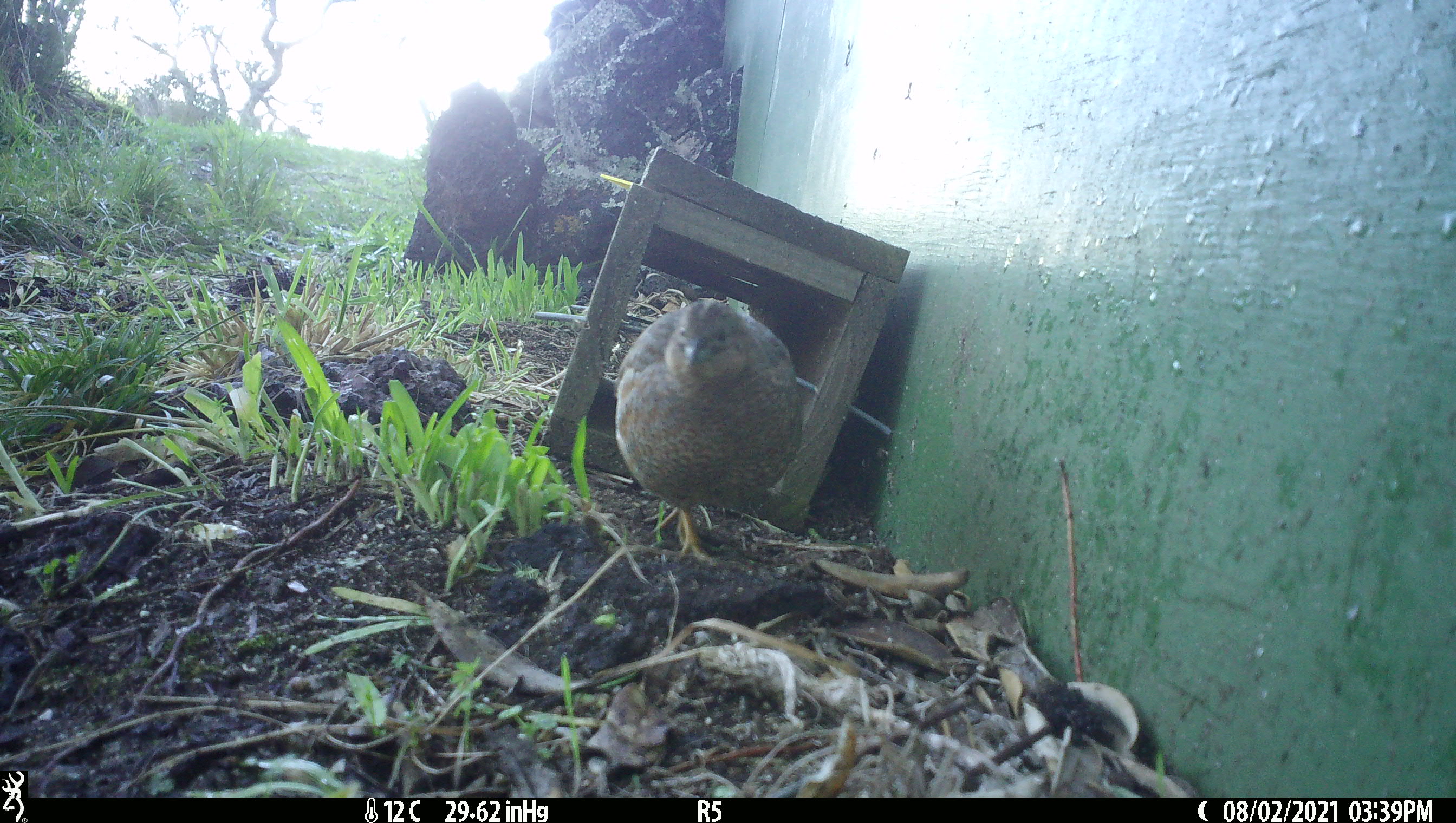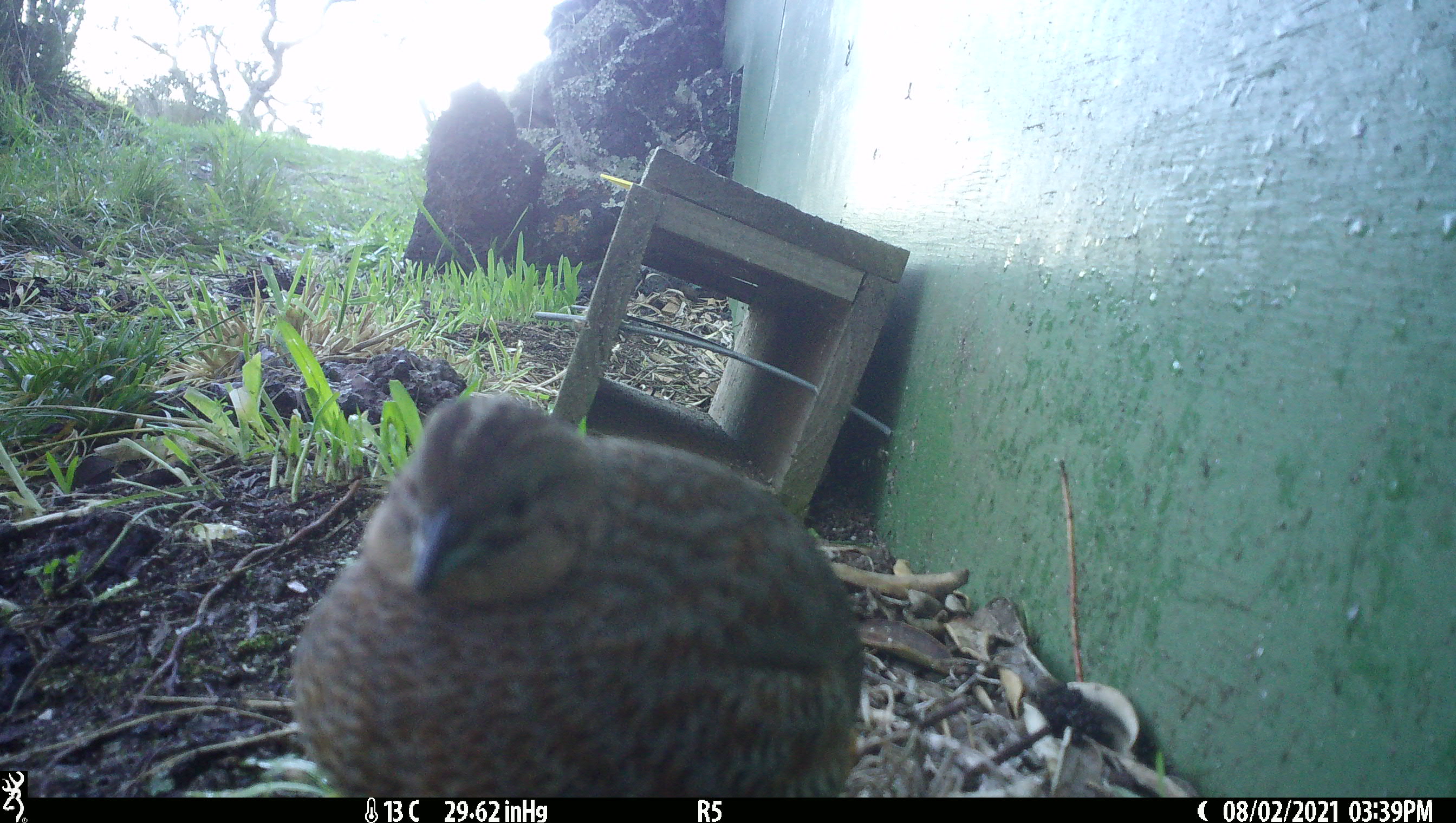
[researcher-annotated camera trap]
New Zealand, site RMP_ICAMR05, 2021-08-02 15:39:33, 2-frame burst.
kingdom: Animalia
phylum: Chordata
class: Aves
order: Galliformes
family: Phasianidae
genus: Synoicus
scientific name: Synoicus ypsilophorus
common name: brown quail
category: quail brown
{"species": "quail brown (brown quail) (Synoicus ypsilophorus)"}